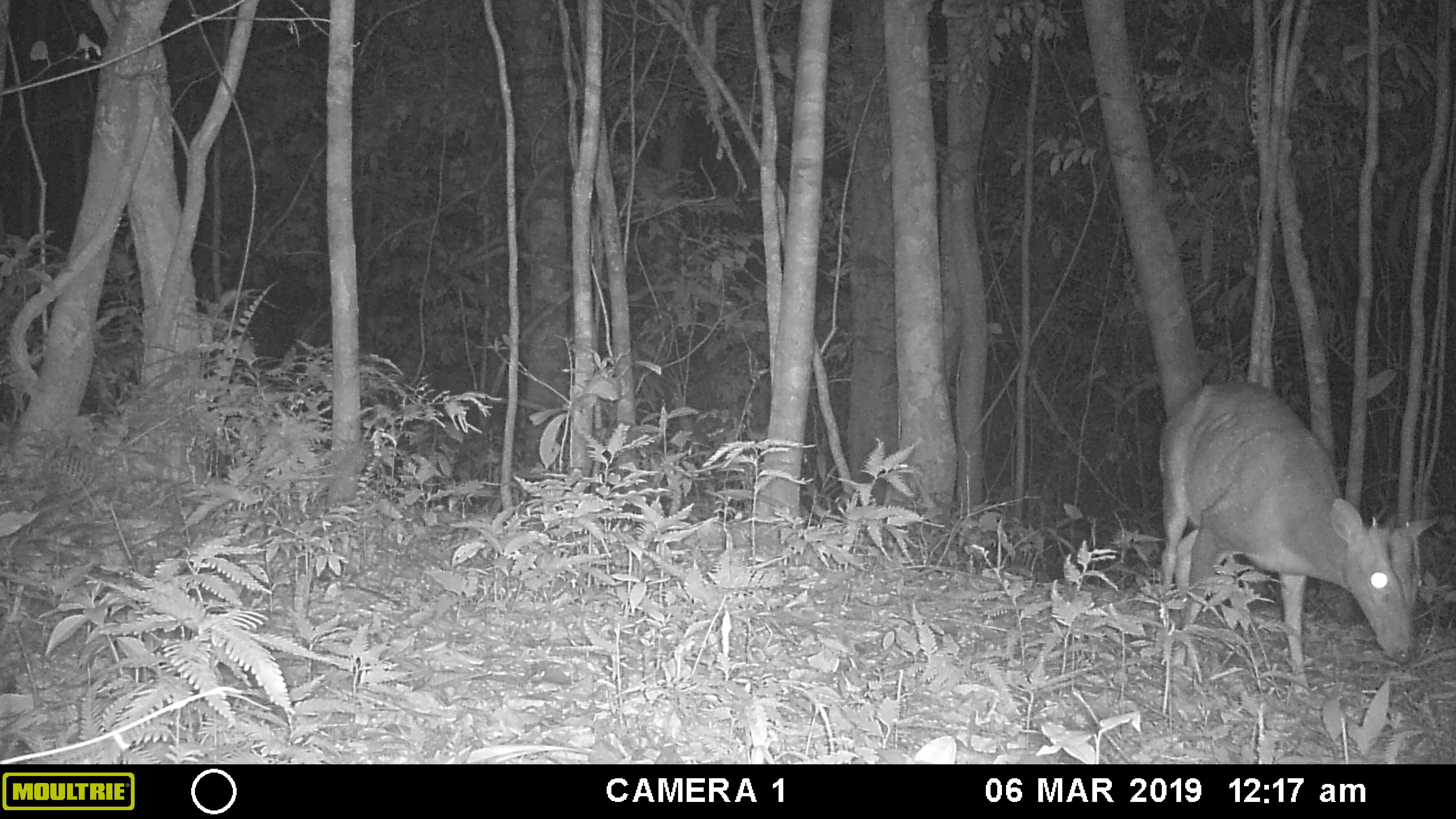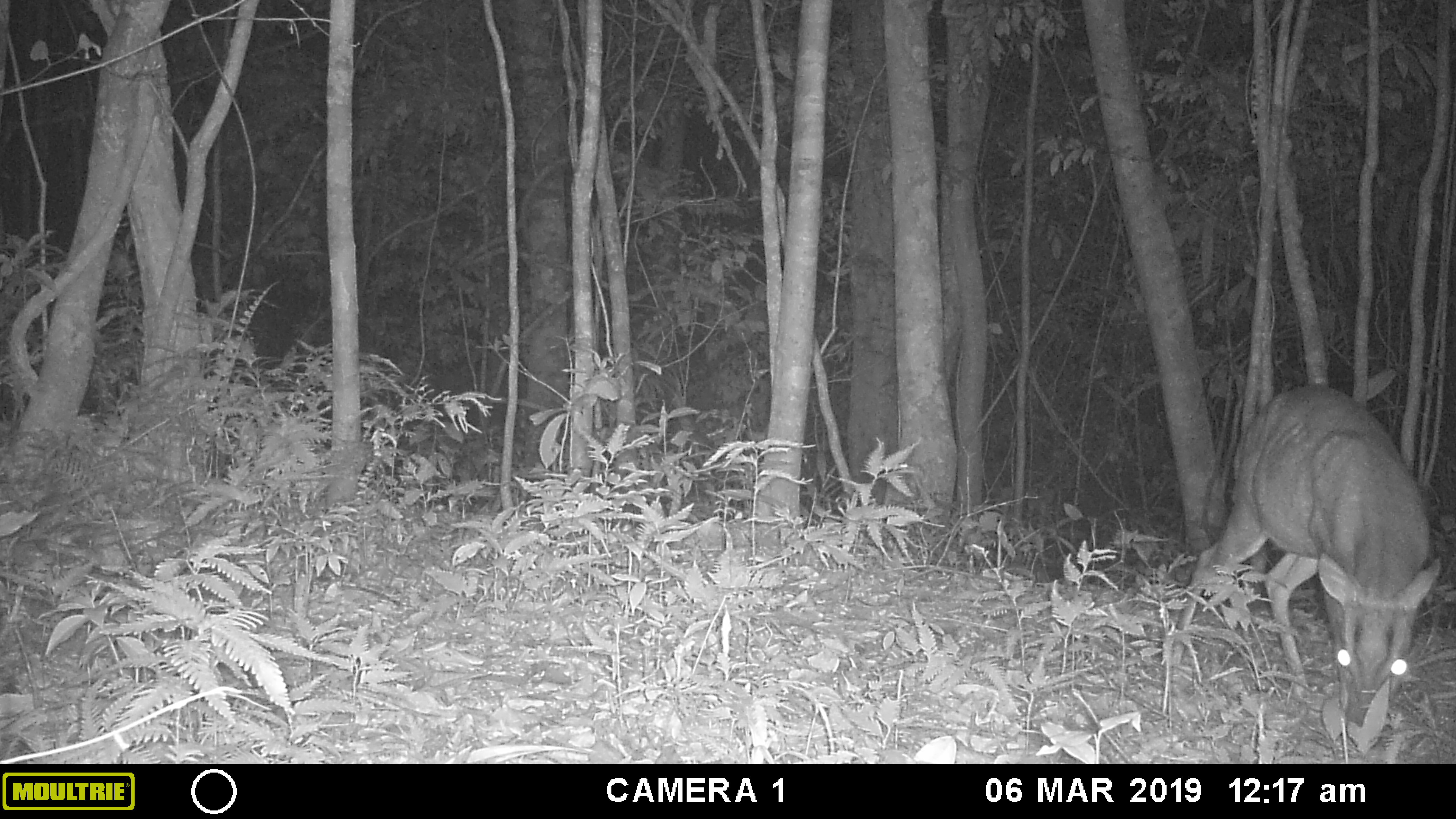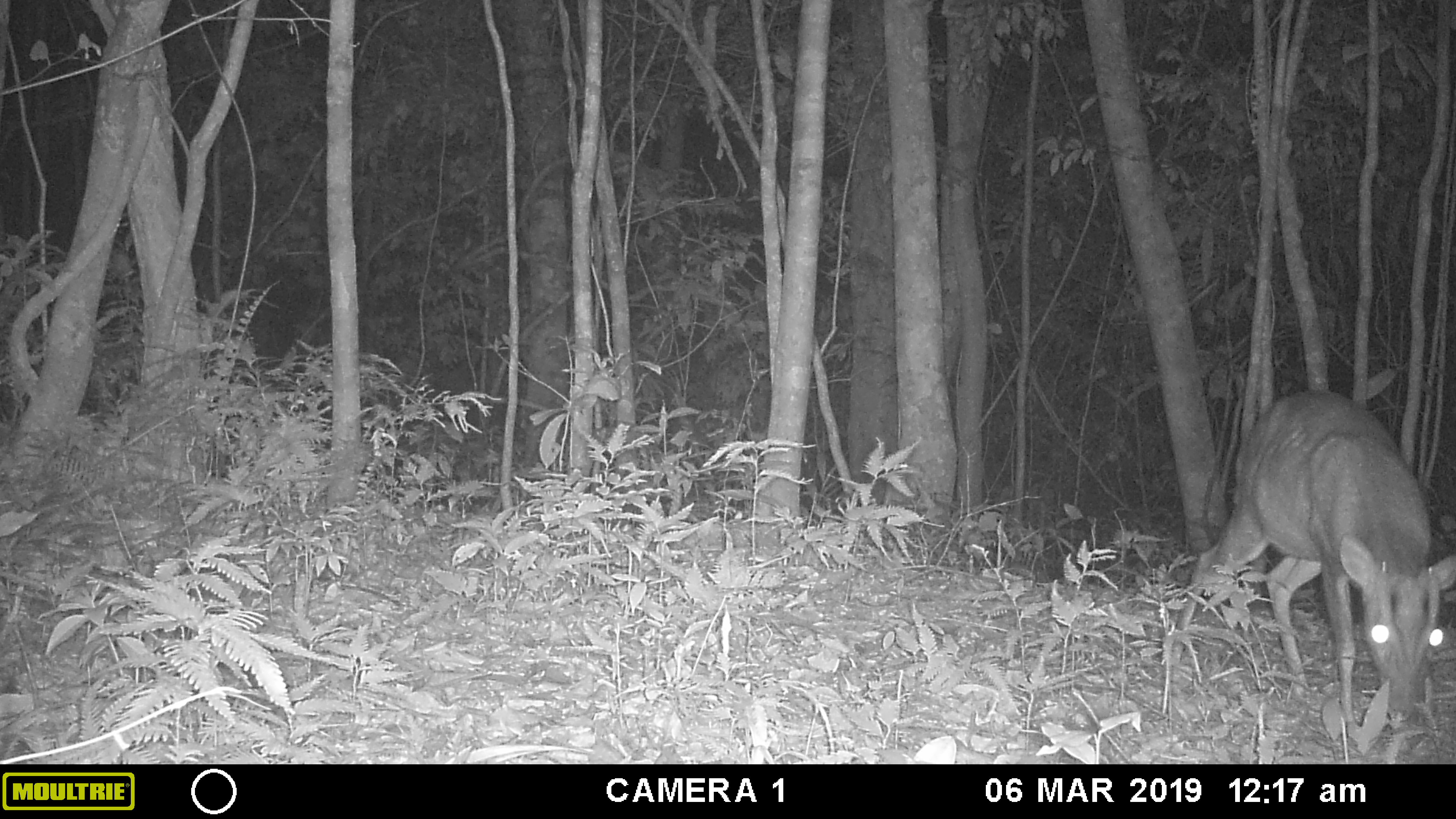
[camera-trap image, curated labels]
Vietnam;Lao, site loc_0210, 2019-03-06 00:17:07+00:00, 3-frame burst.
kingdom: Animalia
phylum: Chordata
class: Mammalia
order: Artiodactyla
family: Cervidae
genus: Muntiacus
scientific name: Muntiacus rooseveltorum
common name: roosevelt's muntjac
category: roosevelts muntjac group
Roosevelts muntjac group (roosevelt's muntjac) (Muntiacus rooseveltorum). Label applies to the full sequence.